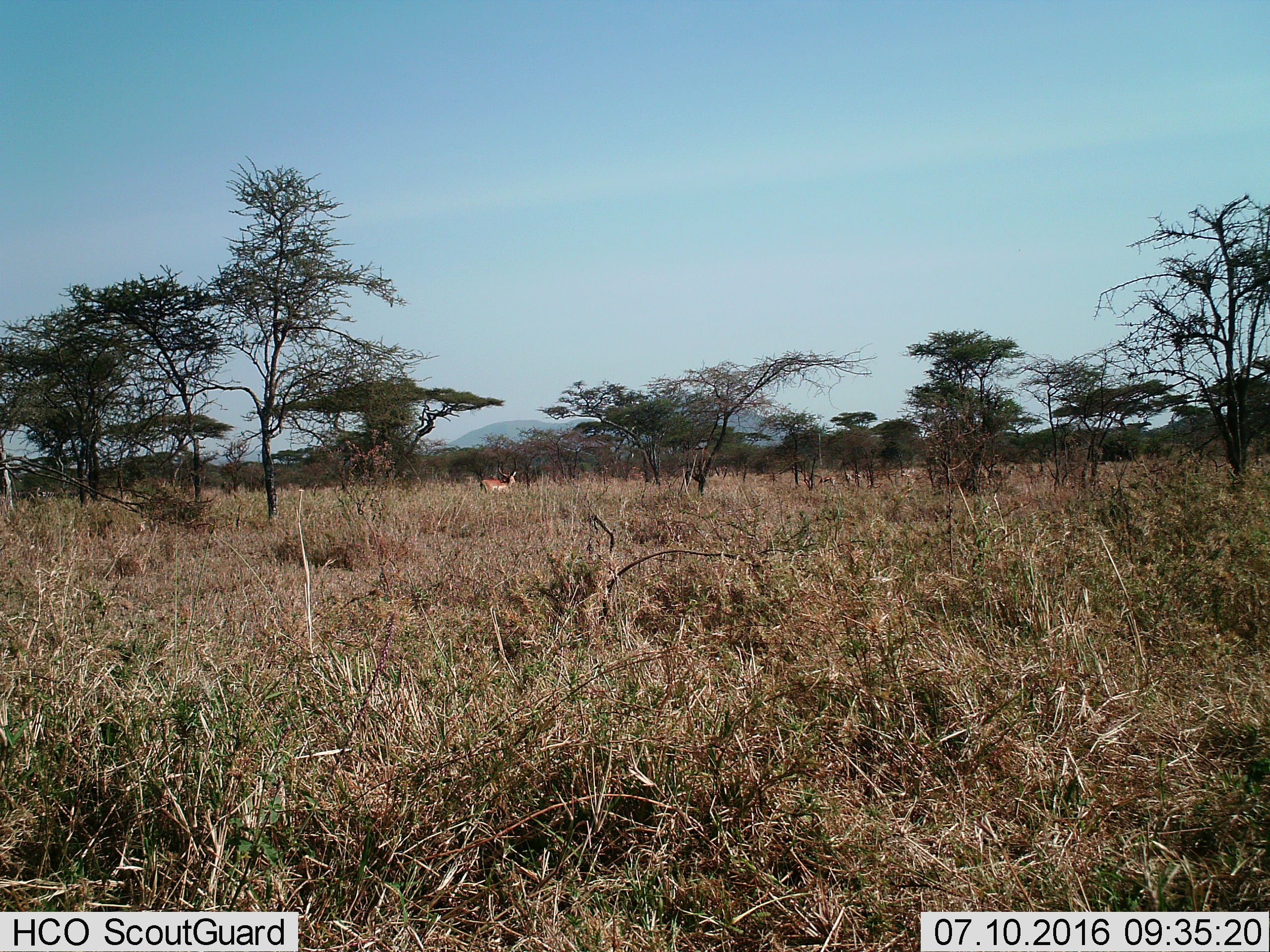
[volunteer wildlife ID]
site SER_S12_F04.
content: unidentified animal